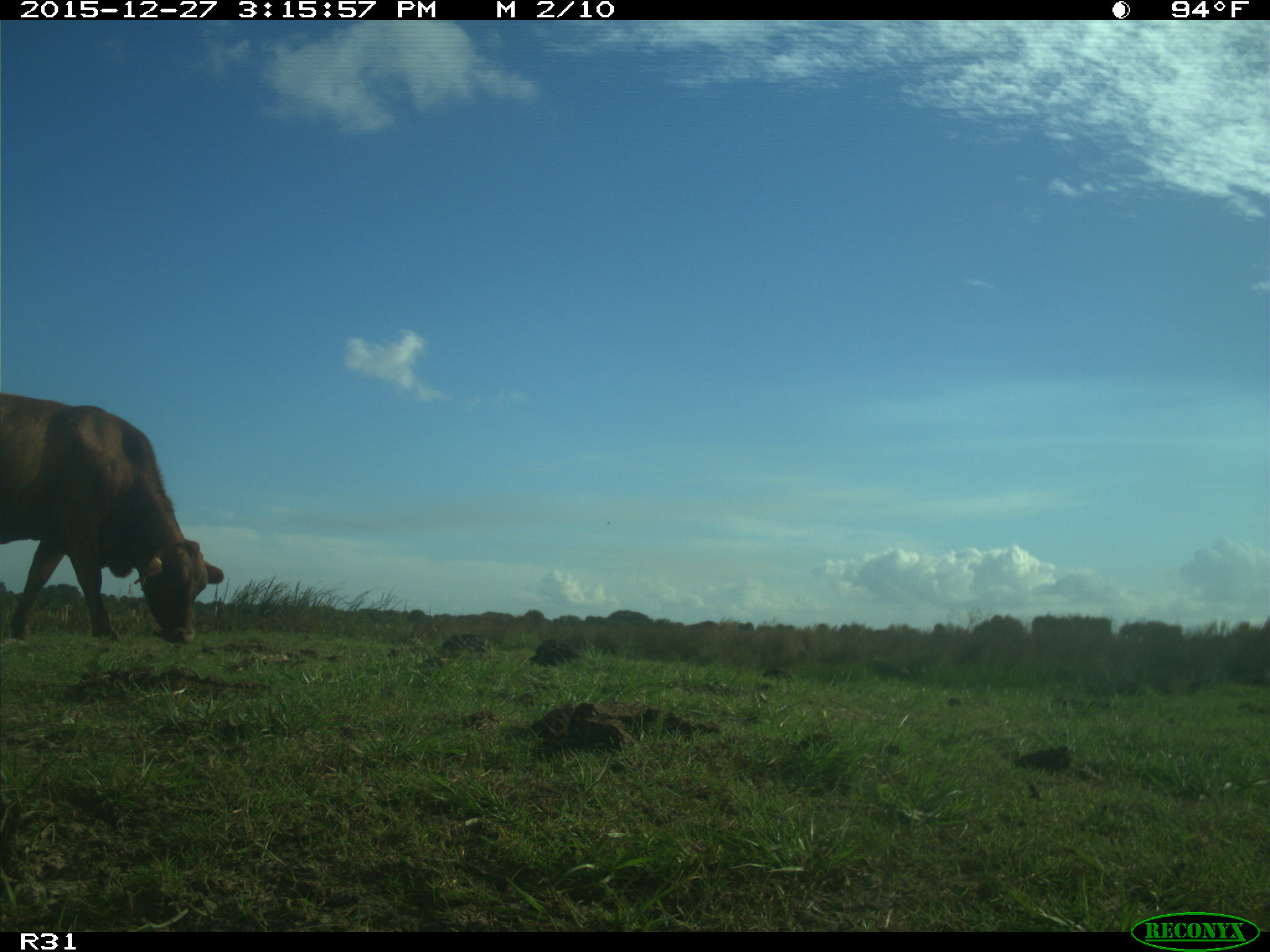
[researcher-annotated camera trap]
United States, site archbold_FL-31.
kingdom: Animalia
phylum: Chordata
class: Mammalia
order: Artiodactyla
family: Bovidae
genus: Bos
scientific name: Bos taurus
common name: domestic cow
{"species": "Bos taurus (domestic cow)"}